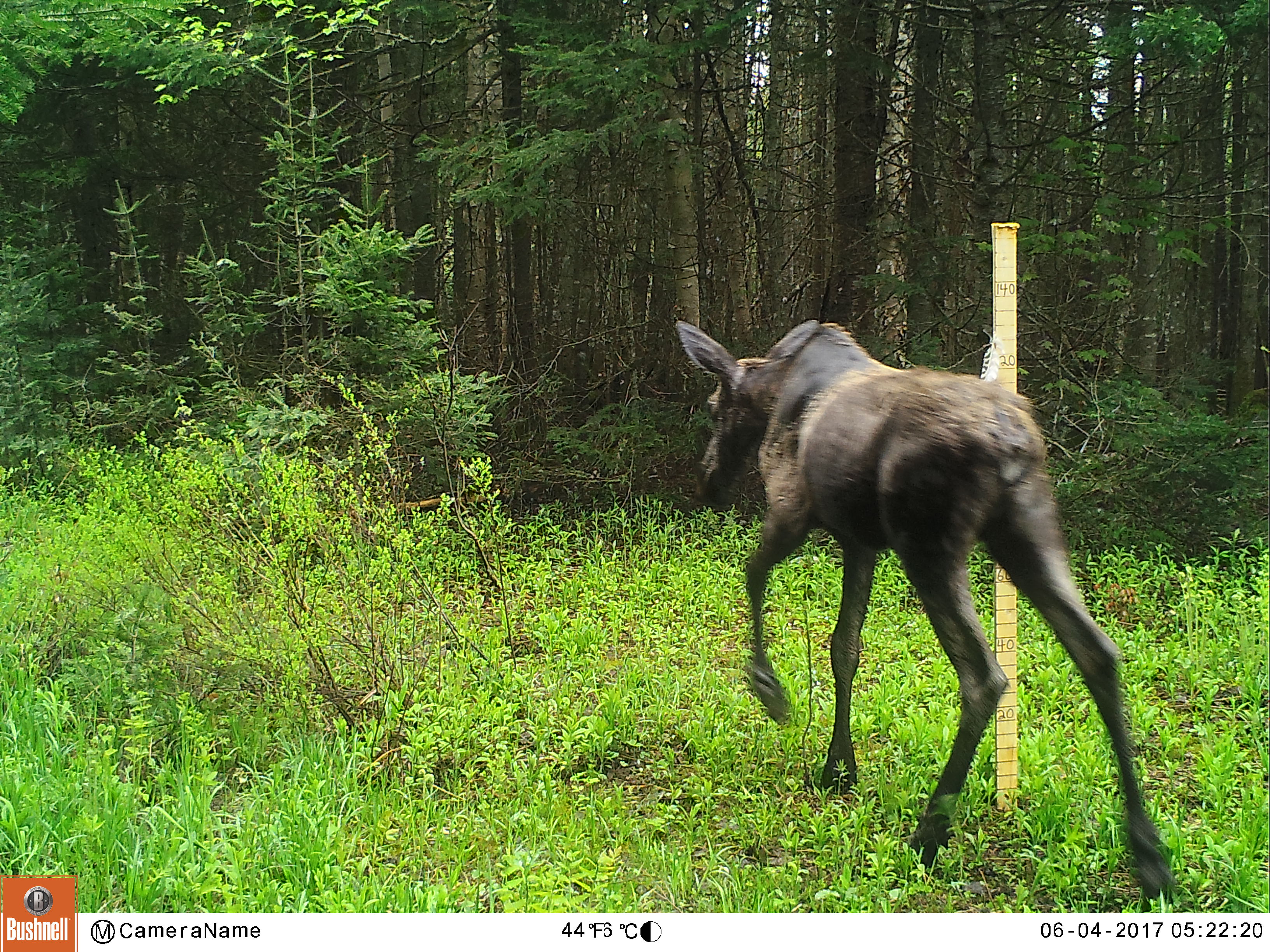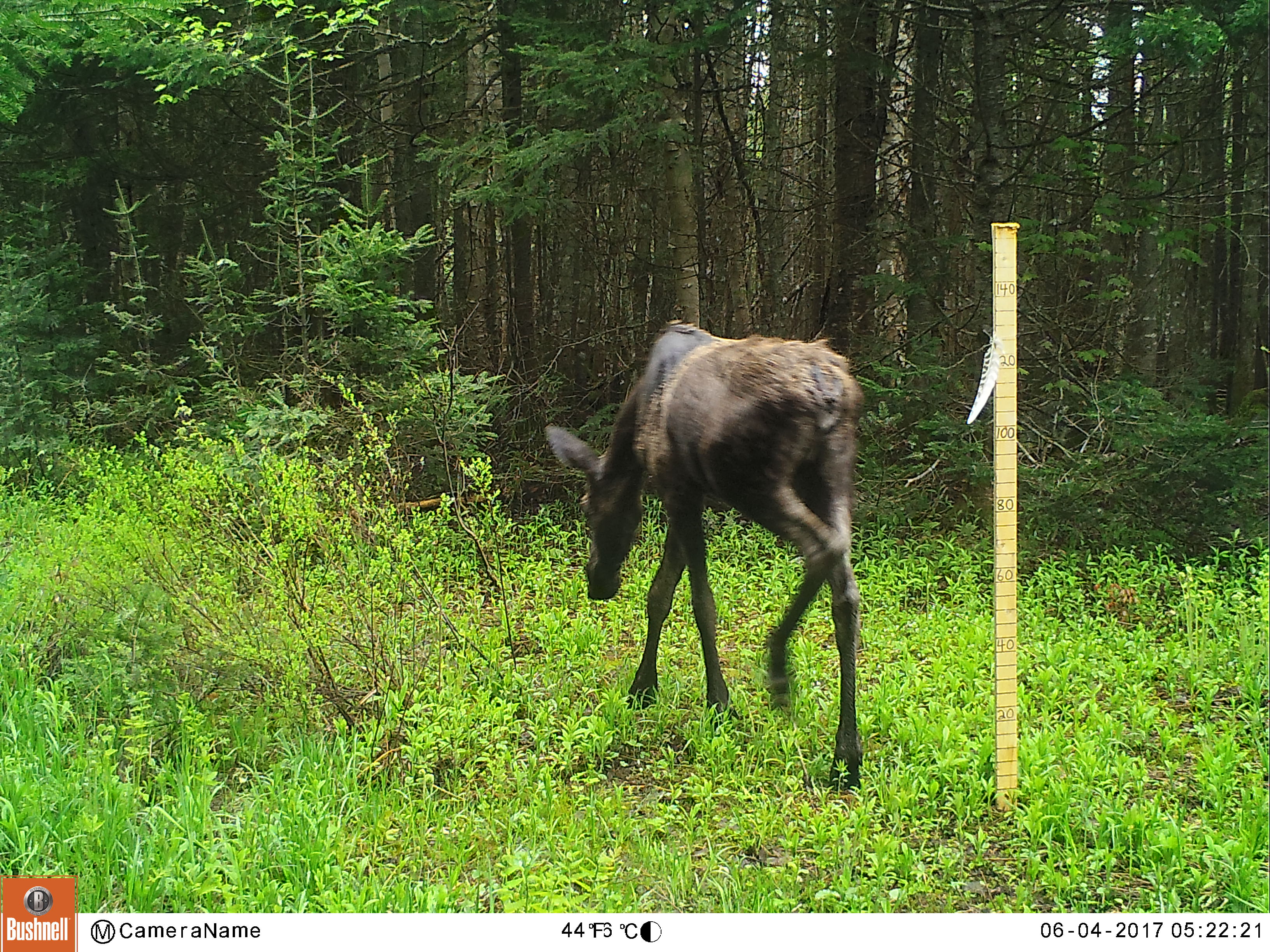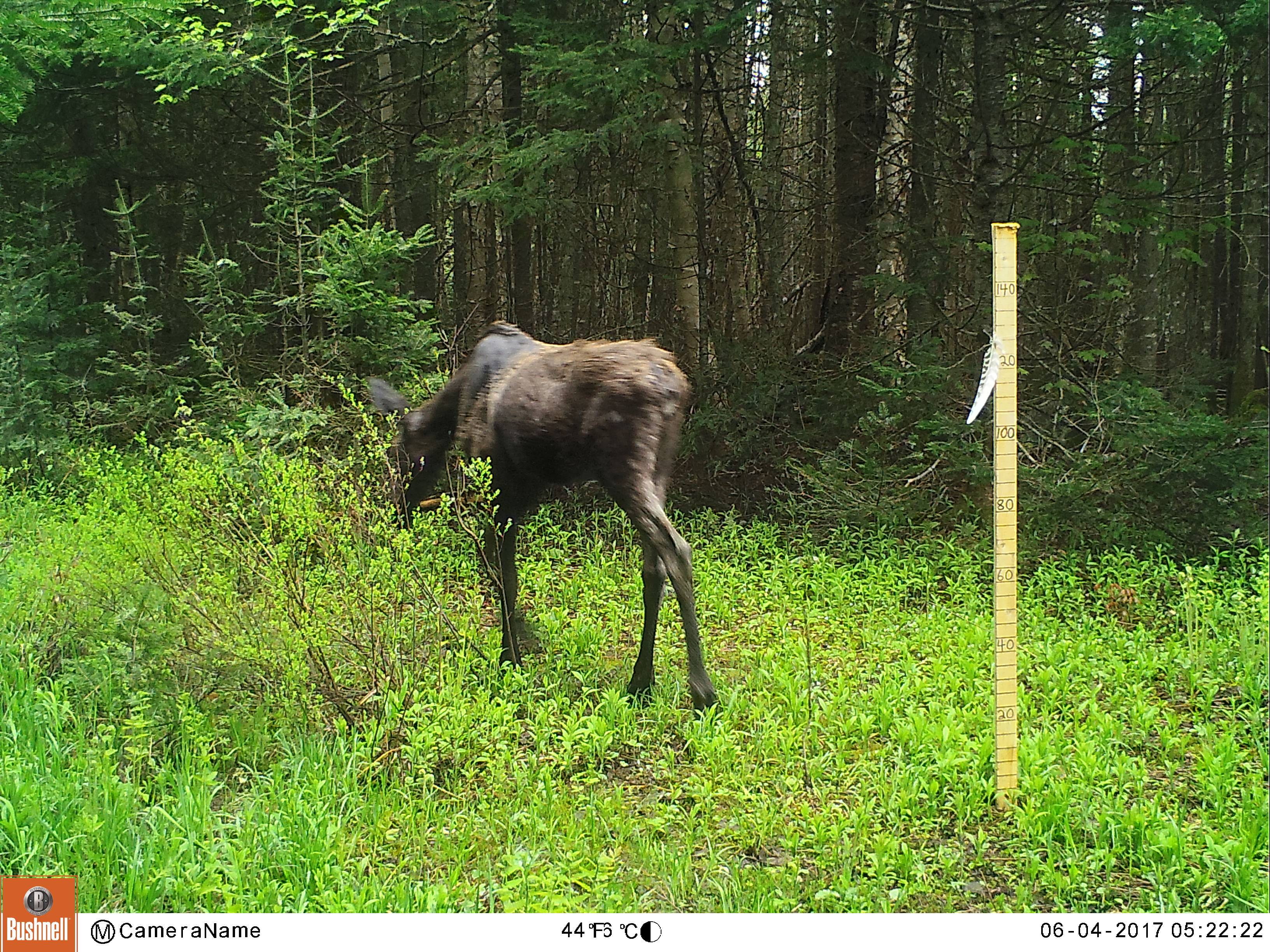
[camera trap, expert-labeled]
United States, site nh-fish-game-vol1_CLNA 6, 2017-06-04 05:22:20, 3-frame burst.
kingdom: Animalia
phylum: Chordata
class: Mammalia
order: Artiodactyla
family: Cervidae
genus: Alces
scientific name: Alces alces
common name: moose